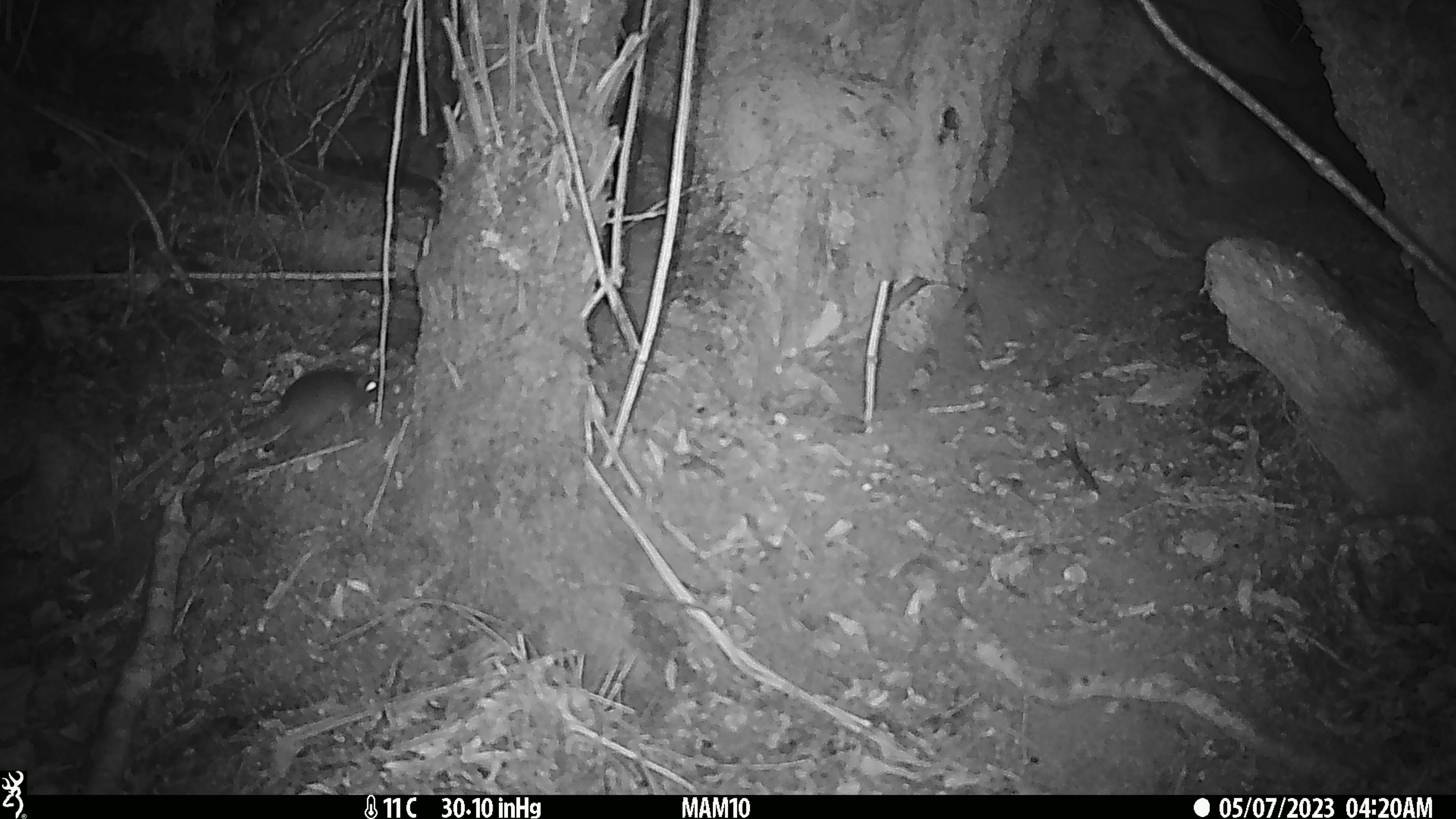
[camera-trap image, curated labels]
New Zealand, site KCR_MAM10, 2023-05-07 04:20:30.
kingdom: Animalia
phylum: Chordata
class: Mammalia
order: Rodentia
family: Muridae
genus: Rattus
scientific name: Rattus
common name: rat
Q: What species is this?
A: Rat (Rattus).